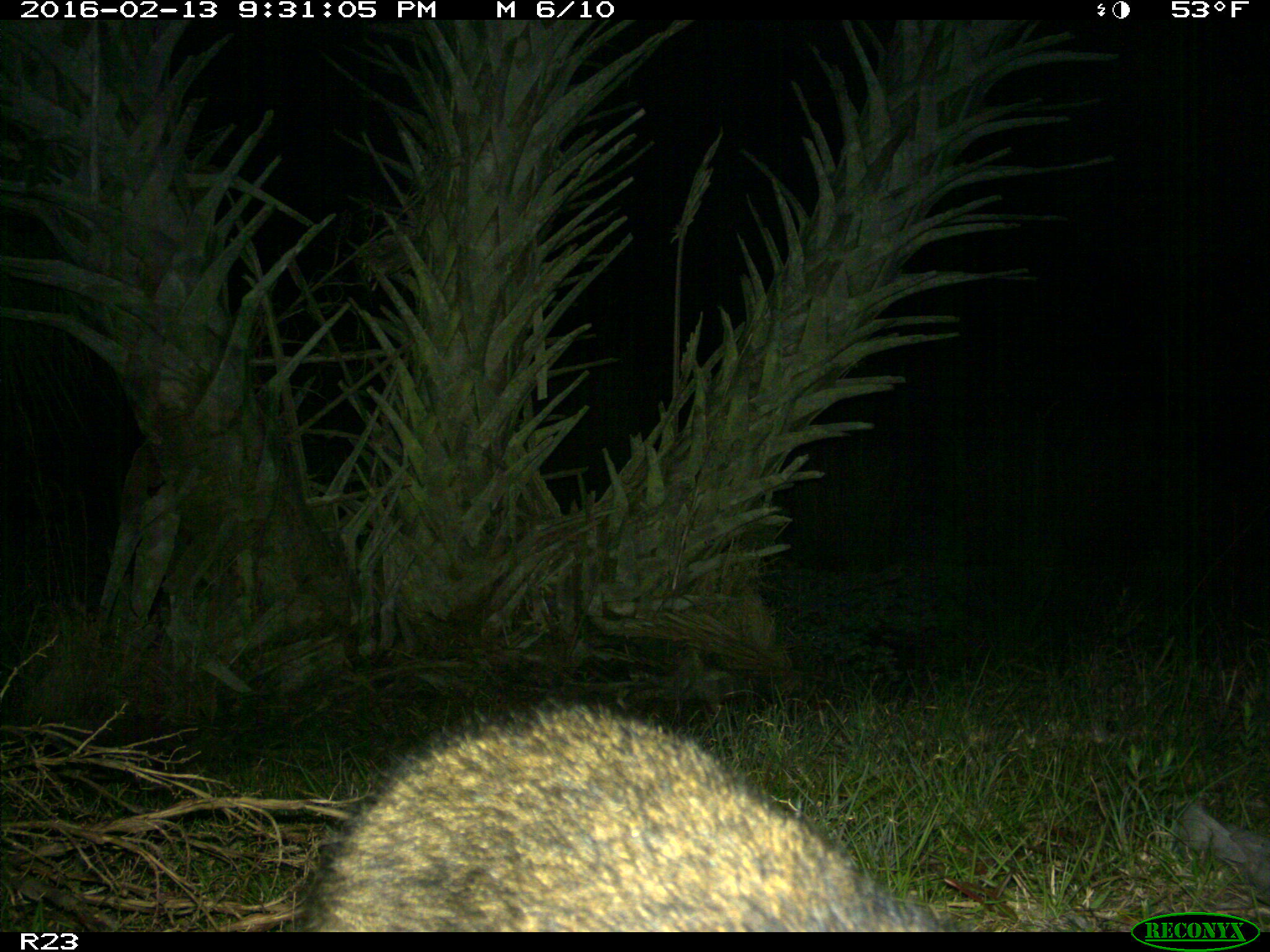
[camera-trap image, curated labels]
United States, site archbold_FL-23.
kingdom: Animalia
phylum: Chordata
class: Mammalia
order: Carnivora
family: Procyonidae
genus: Procyon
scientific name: Procyon lotor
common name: common raccoon